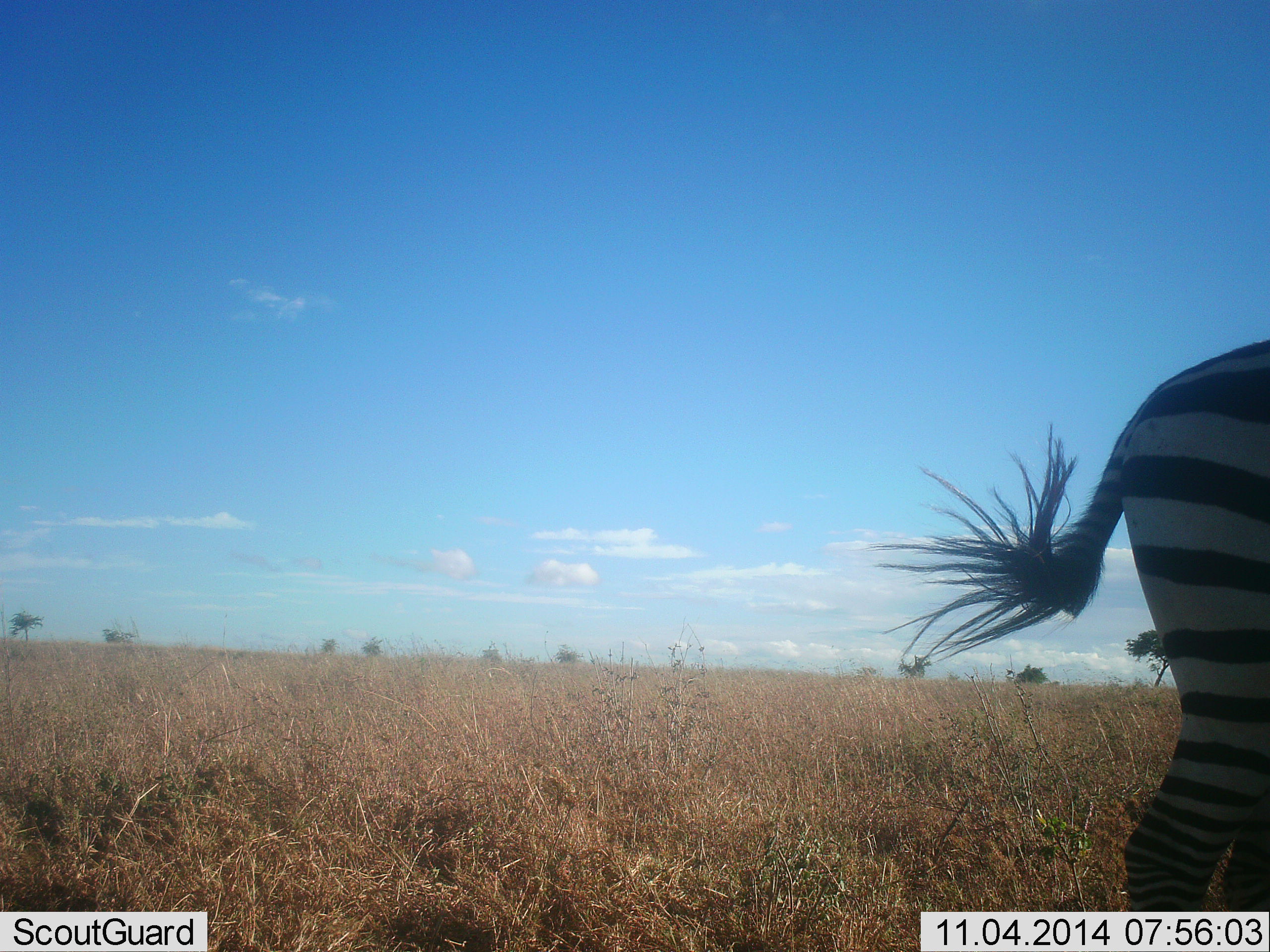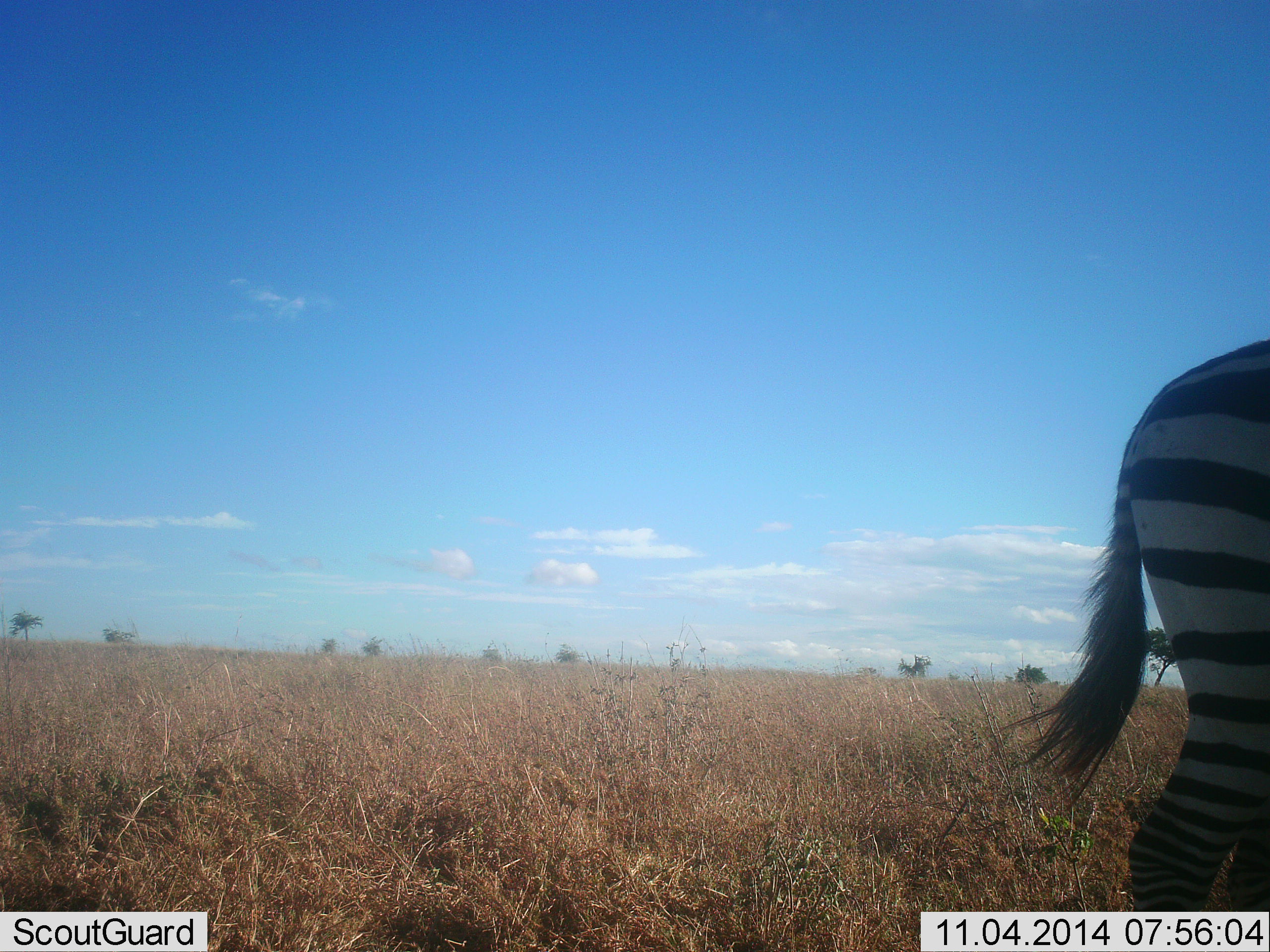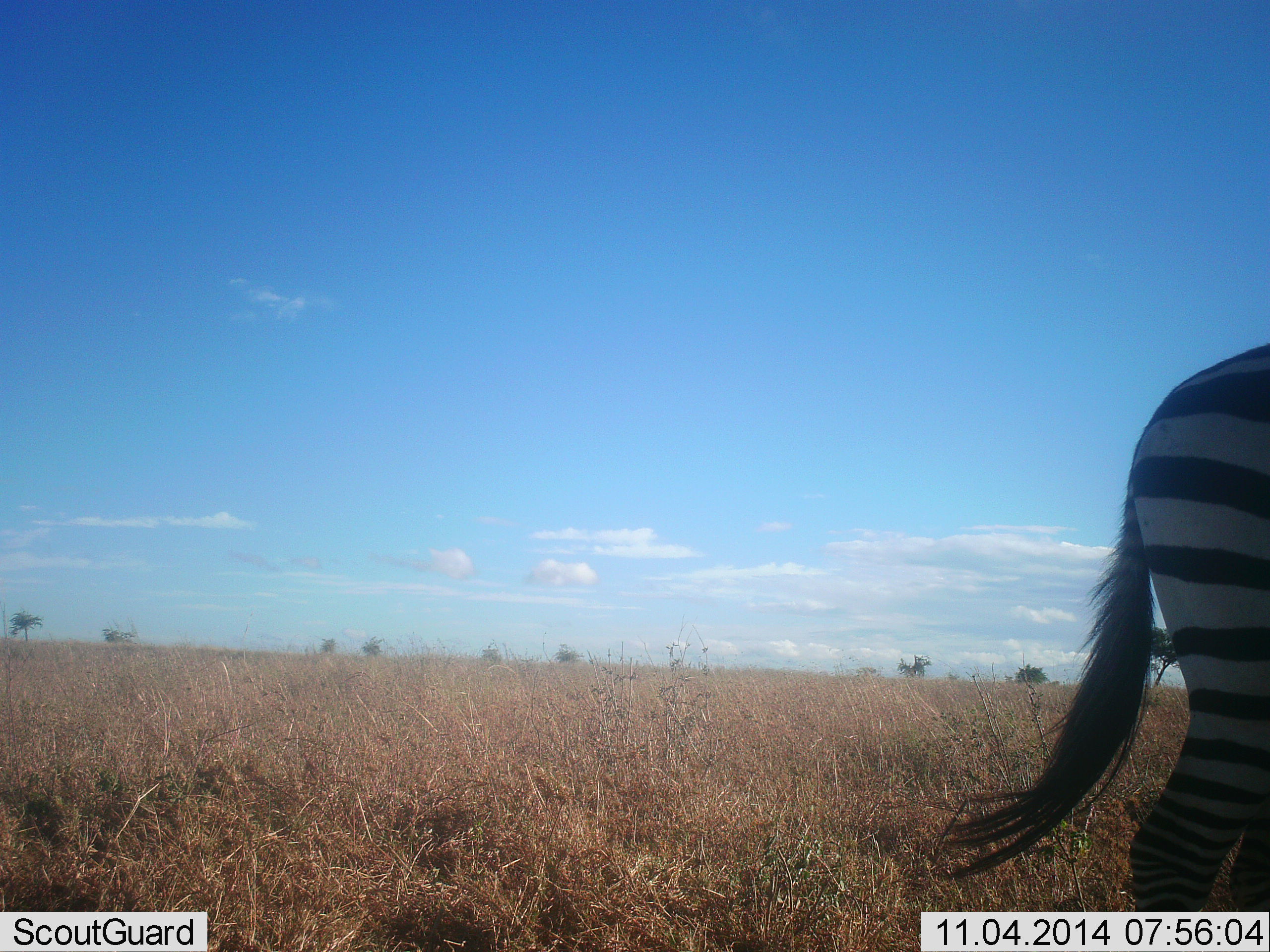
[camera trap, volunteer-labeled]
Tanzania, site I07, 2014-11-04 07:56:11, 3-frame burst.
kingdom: Animalia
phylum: Chordata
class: Mammalia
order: Perissodactyla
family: Equidae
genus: Equus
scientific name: Equus quagga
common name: plains zebra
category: zebra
Zebra (plains zebra) (Equus quagga), count 1. Behavior (volunteer vote fractions): standing 80%, resting 0%, moving 20%, interacting 0%. Young present (vote fraction): 0%. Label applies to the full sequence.